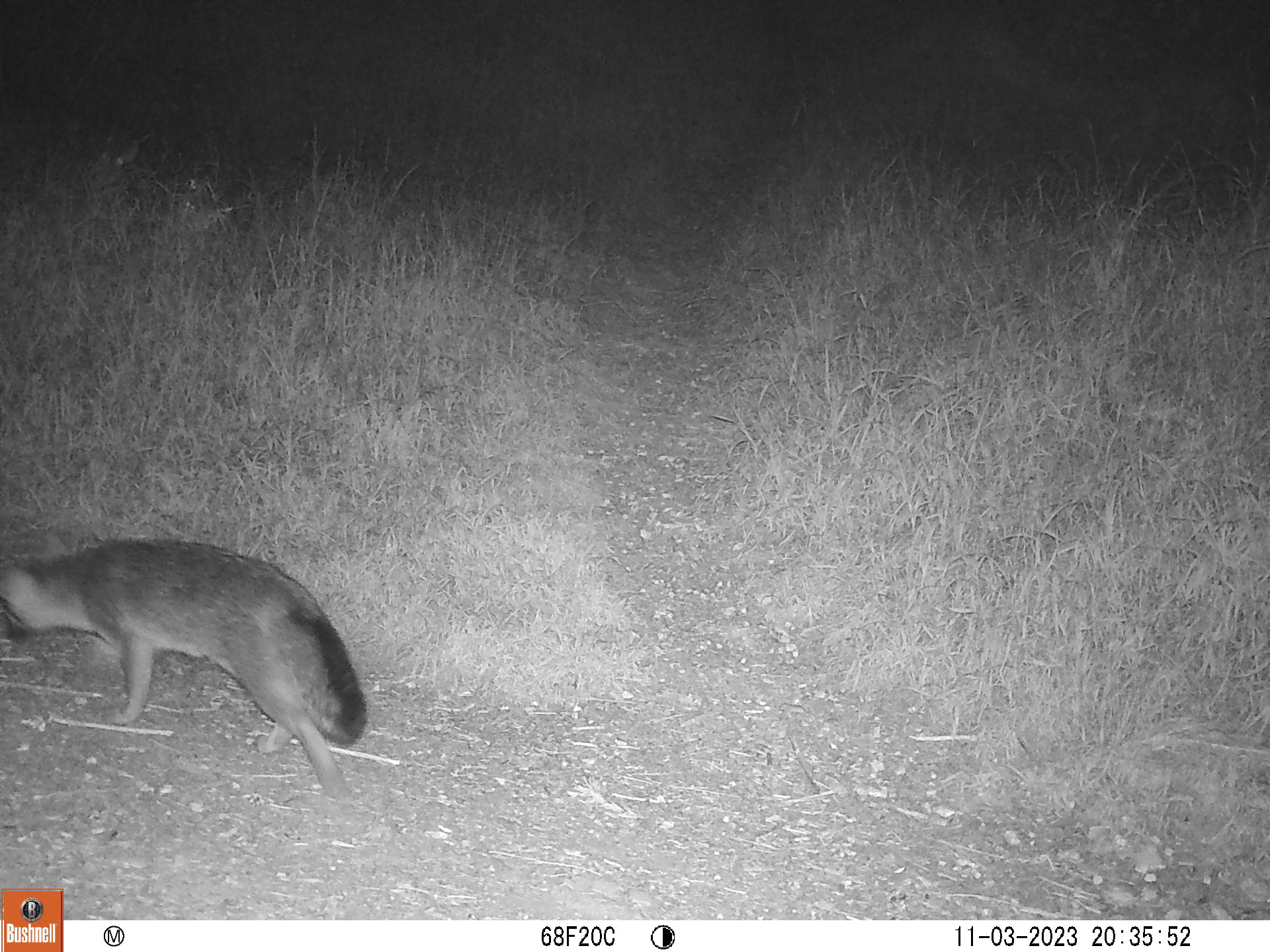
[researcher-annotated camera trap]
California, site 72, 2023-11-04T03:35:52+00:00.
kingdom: Animalia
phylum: Chordata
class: Mammalia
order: Carnivora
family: Canidae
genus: Urocyon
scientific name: Urocyon cinereoargenteus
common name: gray fox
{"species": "gray fox (Urocyon cinereoargenteus)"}